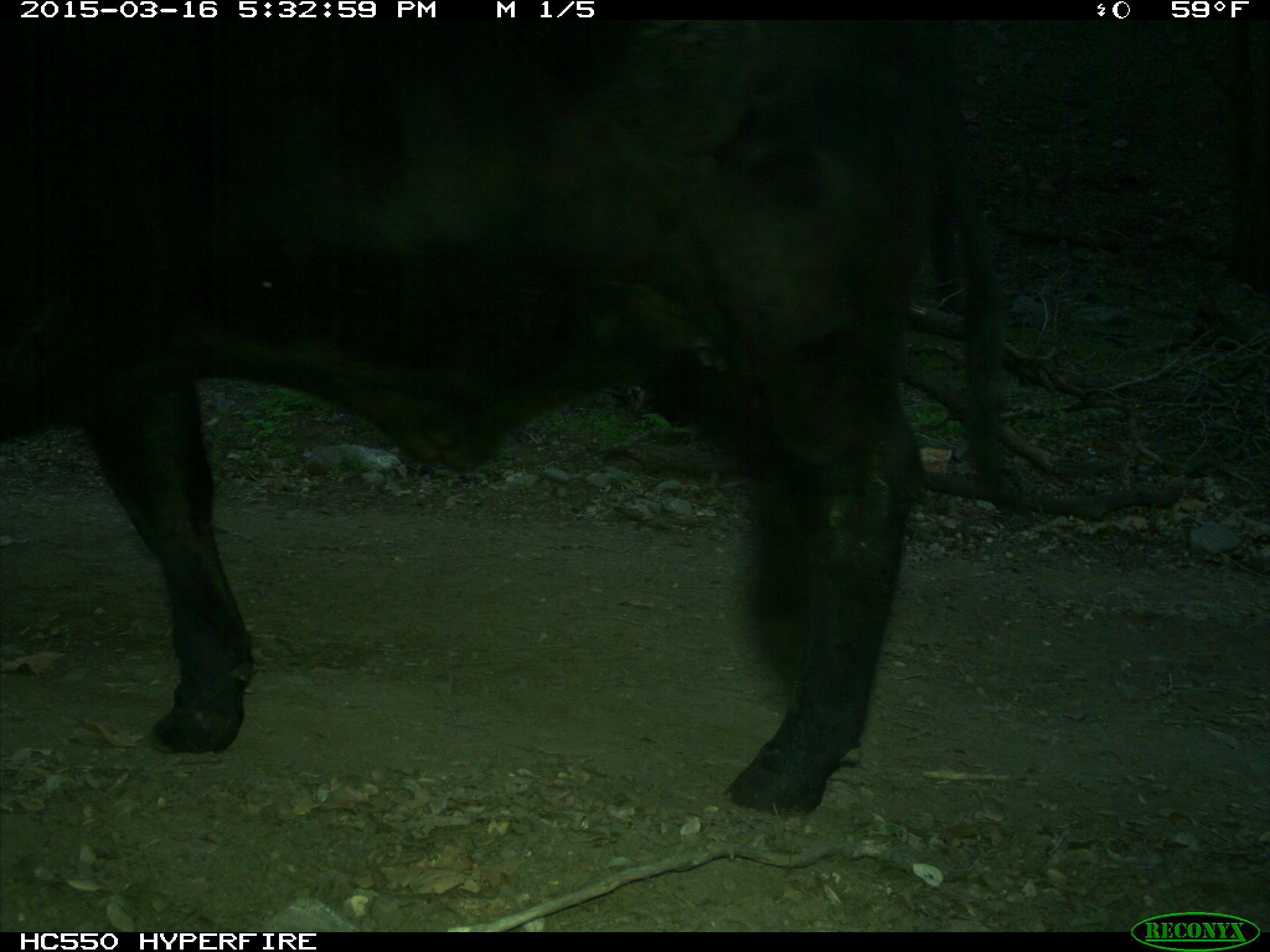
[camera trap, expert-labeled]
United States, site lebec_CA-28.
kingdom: Animalia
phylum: Chordata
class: Mammalia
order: Artiodactyla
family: Bovidae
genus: Bos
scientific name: Bos taurus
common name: domestic cow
Bos taurus (domestic cow).